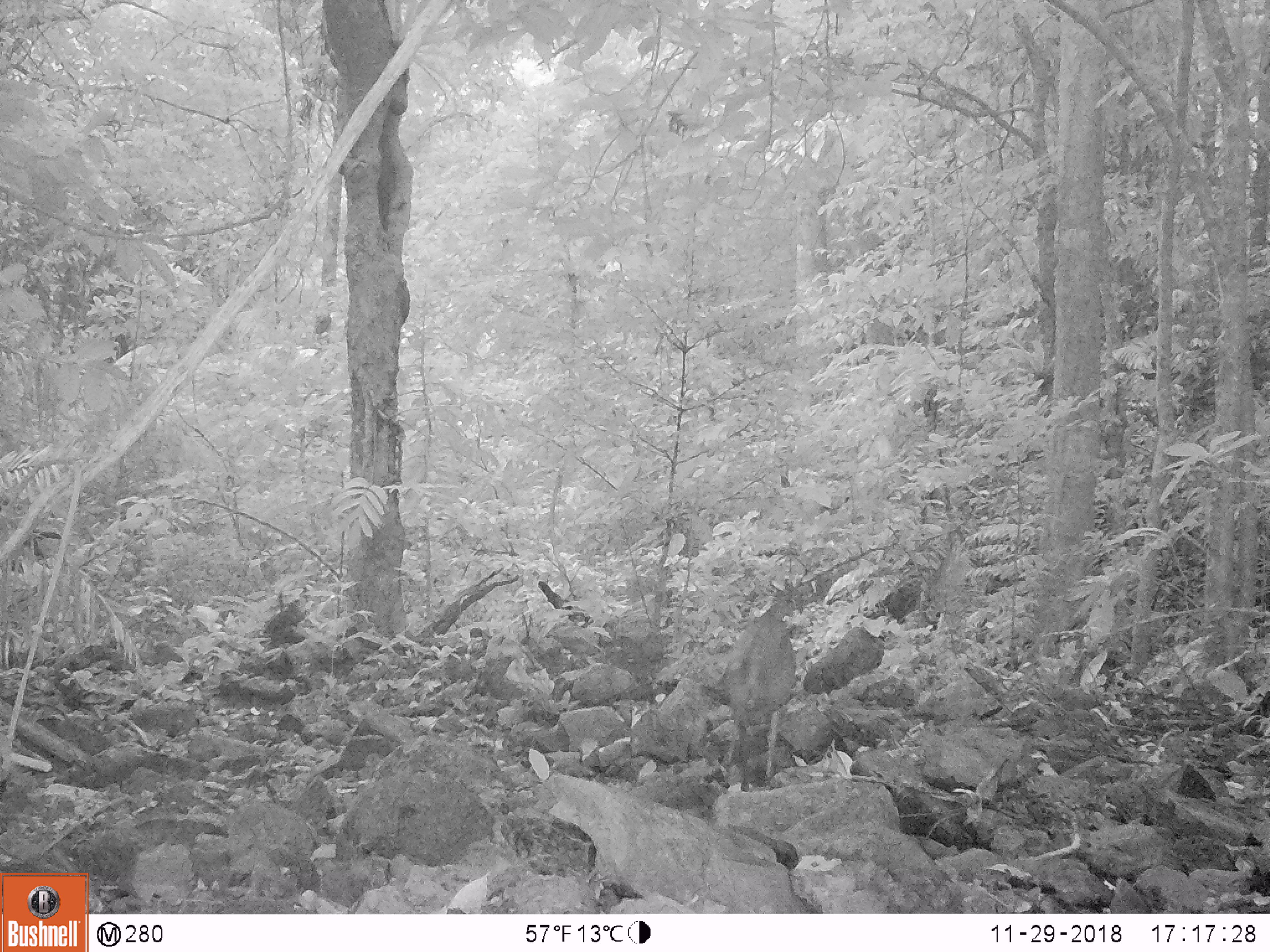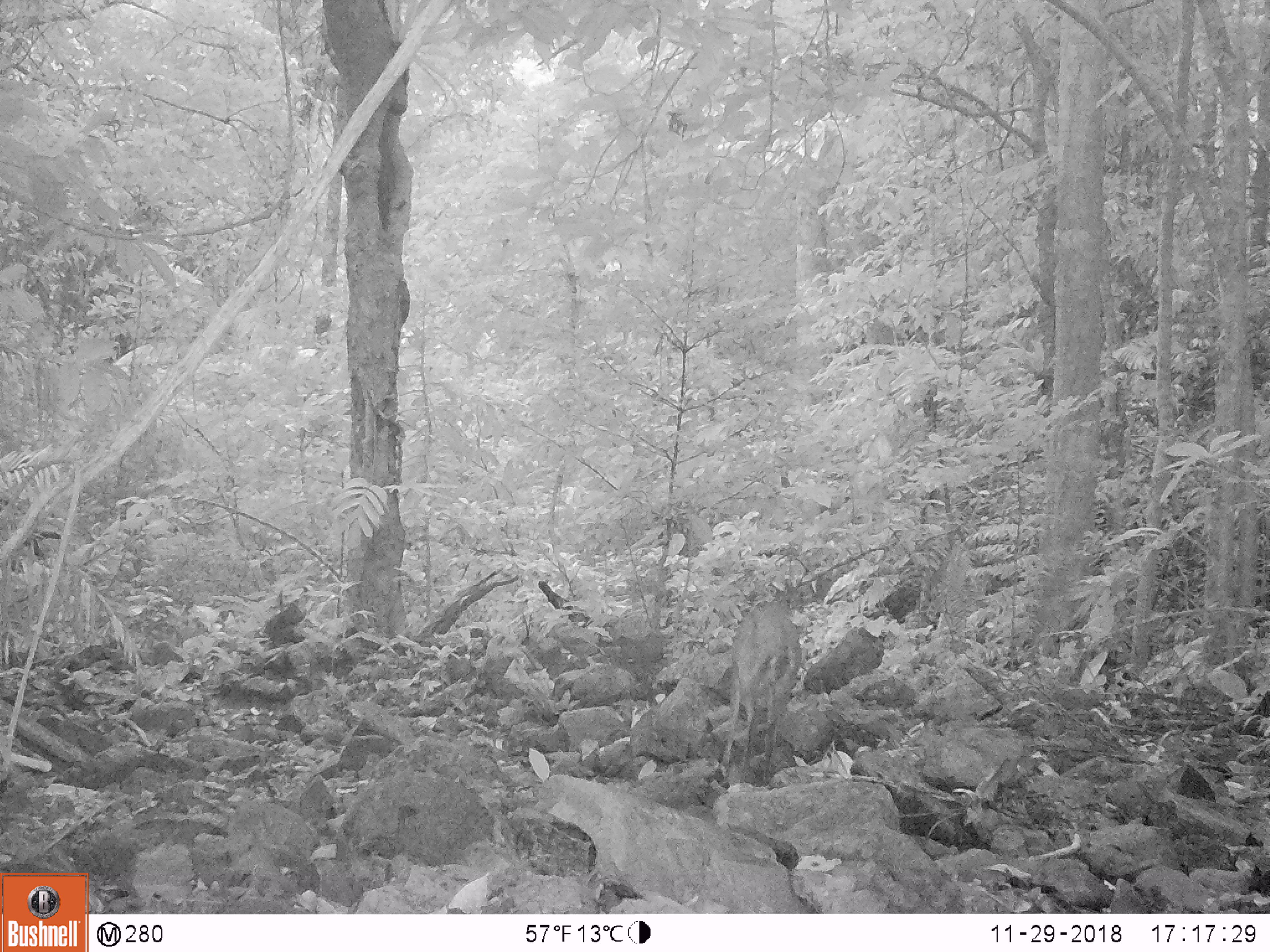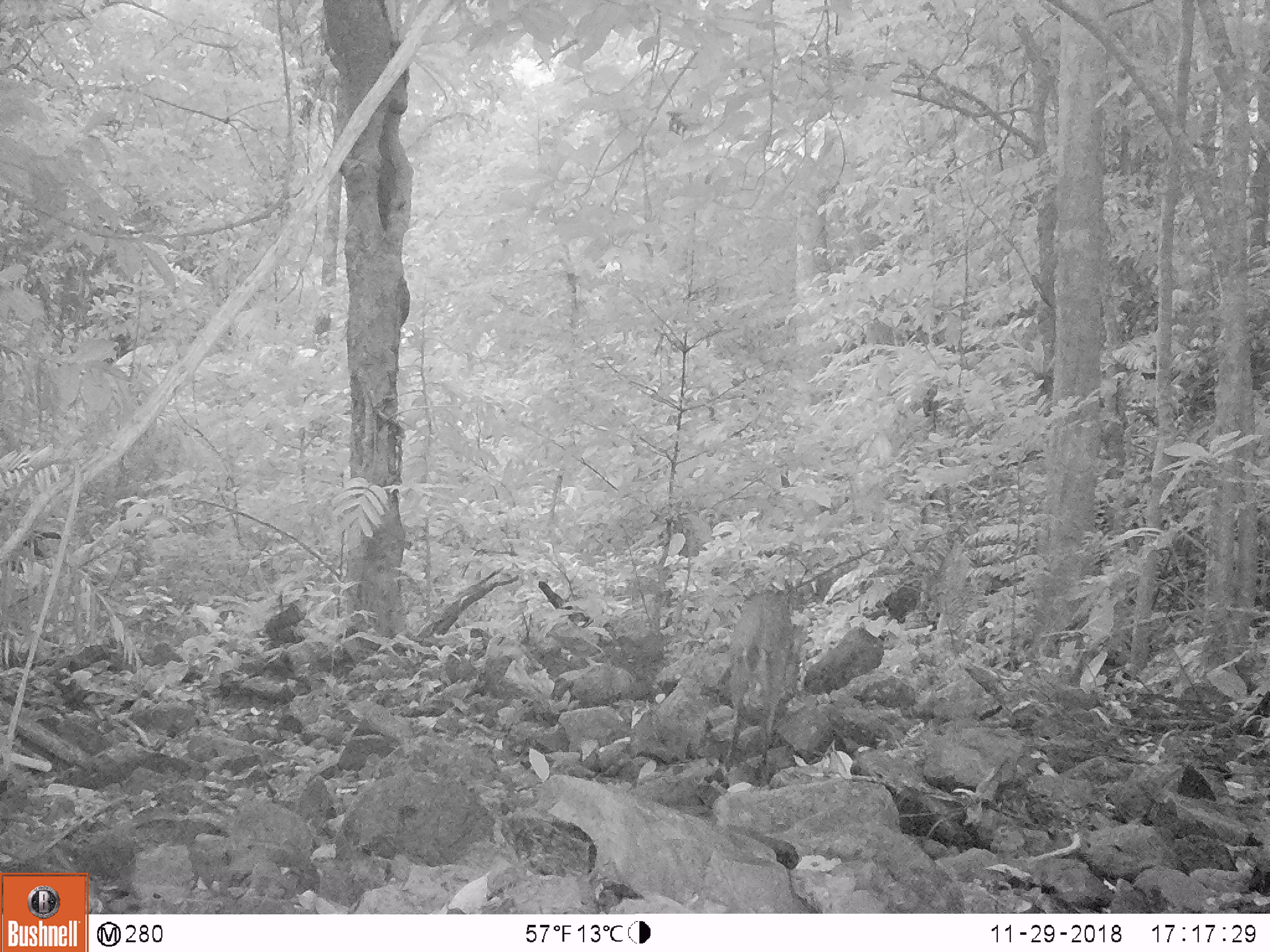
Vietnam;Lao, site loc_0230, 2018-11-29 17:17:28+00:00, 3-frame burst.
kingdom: Animalia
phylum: Chordata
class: Mammalia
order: Artiodactyla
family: Cervidae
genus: Muntiacus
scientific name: Muntiacus vuquangensis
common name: large-antlered muntjac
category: large antlered muntjac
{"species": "large antlered muntjac (large-antlered muntjac) (Muntiacus vuquangensis)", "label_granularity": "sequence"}